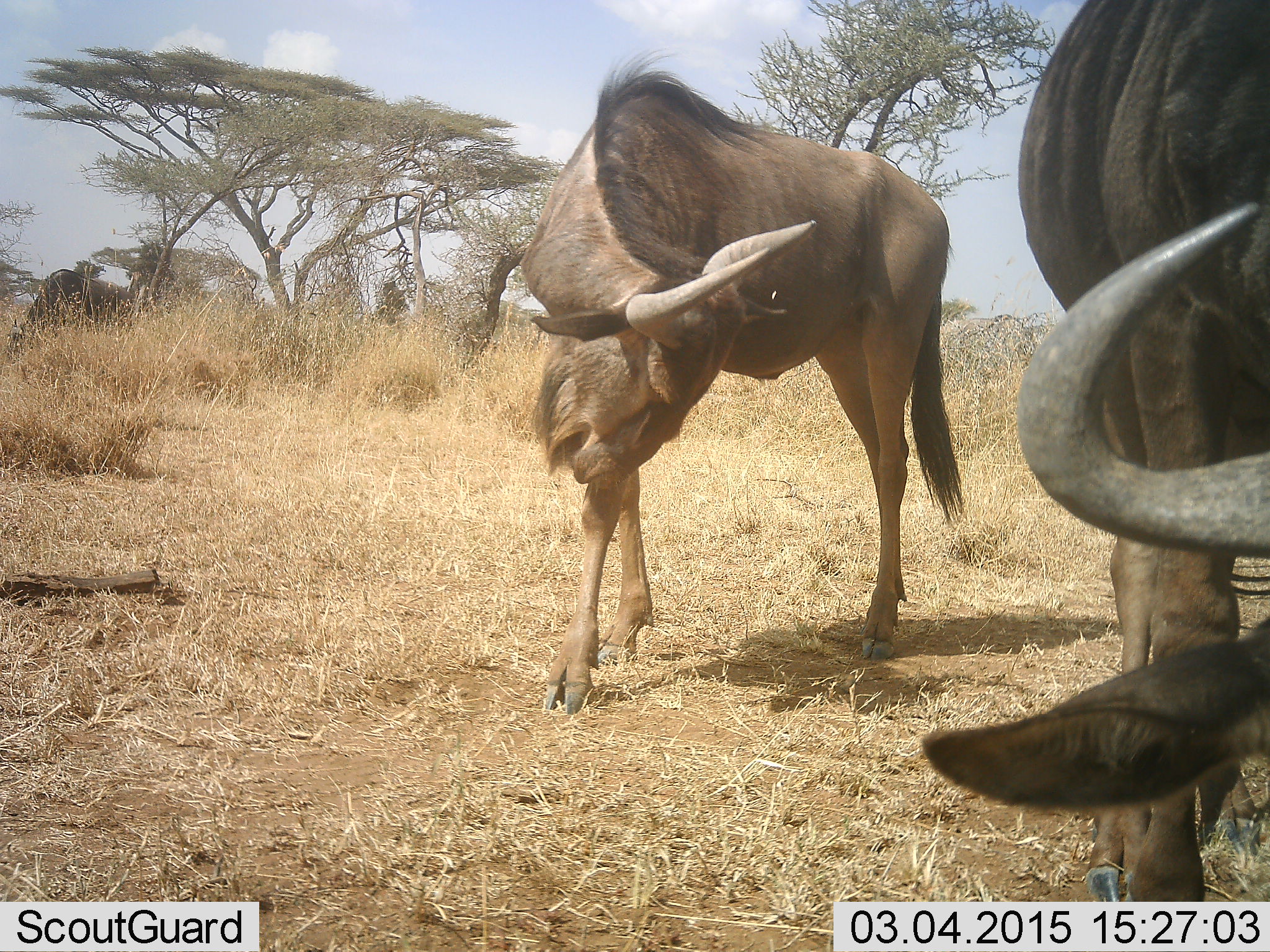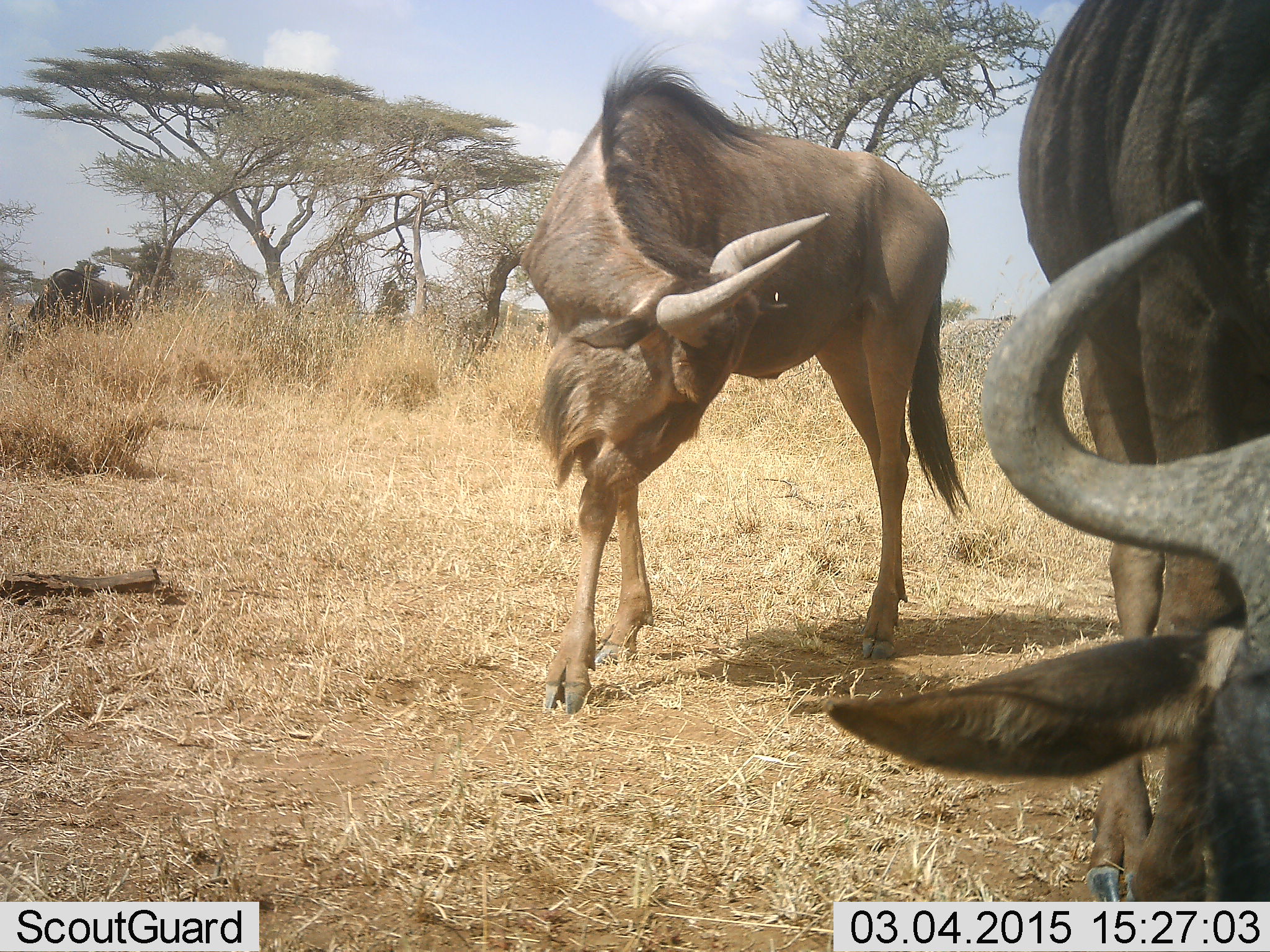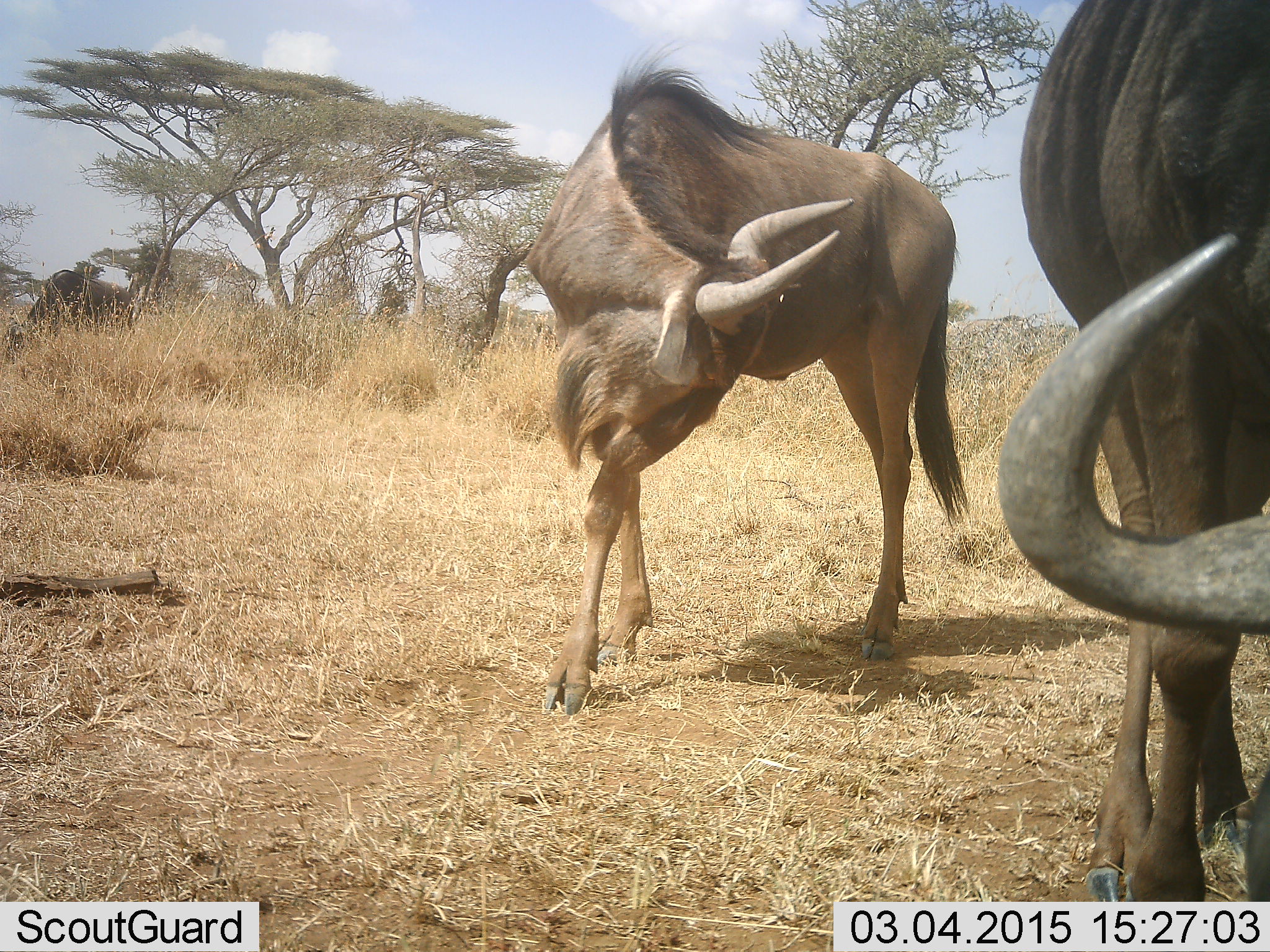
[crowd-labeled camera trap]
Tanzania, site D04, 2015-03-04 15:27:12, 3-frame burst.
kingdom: Animalia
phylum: Chordata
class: Mammalia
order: Artiodactyla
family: Bovidae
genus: Connochaetes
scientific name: Connochaetes taurinus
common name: blue wildebeest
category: wildebeest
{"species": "wildebeest (blue wildebeest) (Connochaetes taurinus)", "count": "2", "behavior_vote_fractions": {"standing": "100%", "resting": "0%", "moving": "10%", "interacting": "0%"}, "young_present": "0%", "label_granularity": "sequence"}